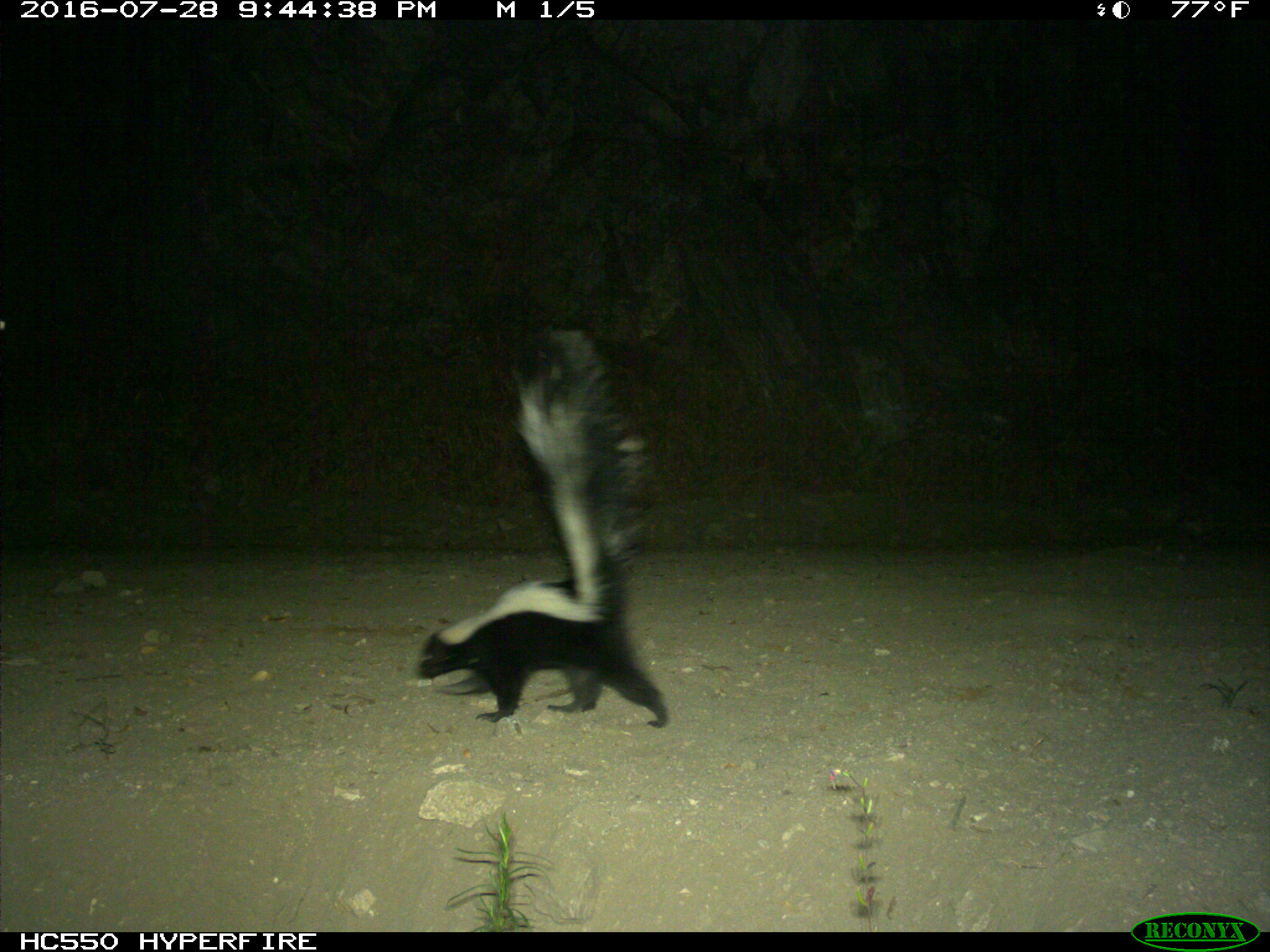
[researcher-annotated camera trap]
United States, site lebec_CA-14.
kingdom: Animalia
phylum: Chordata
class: Mammalia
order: Carnivora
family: Mephitidae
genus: Mephitis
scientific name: Mephitis mephitis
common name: striped skunk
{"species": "Mephitis mephitis (striped skunk)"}